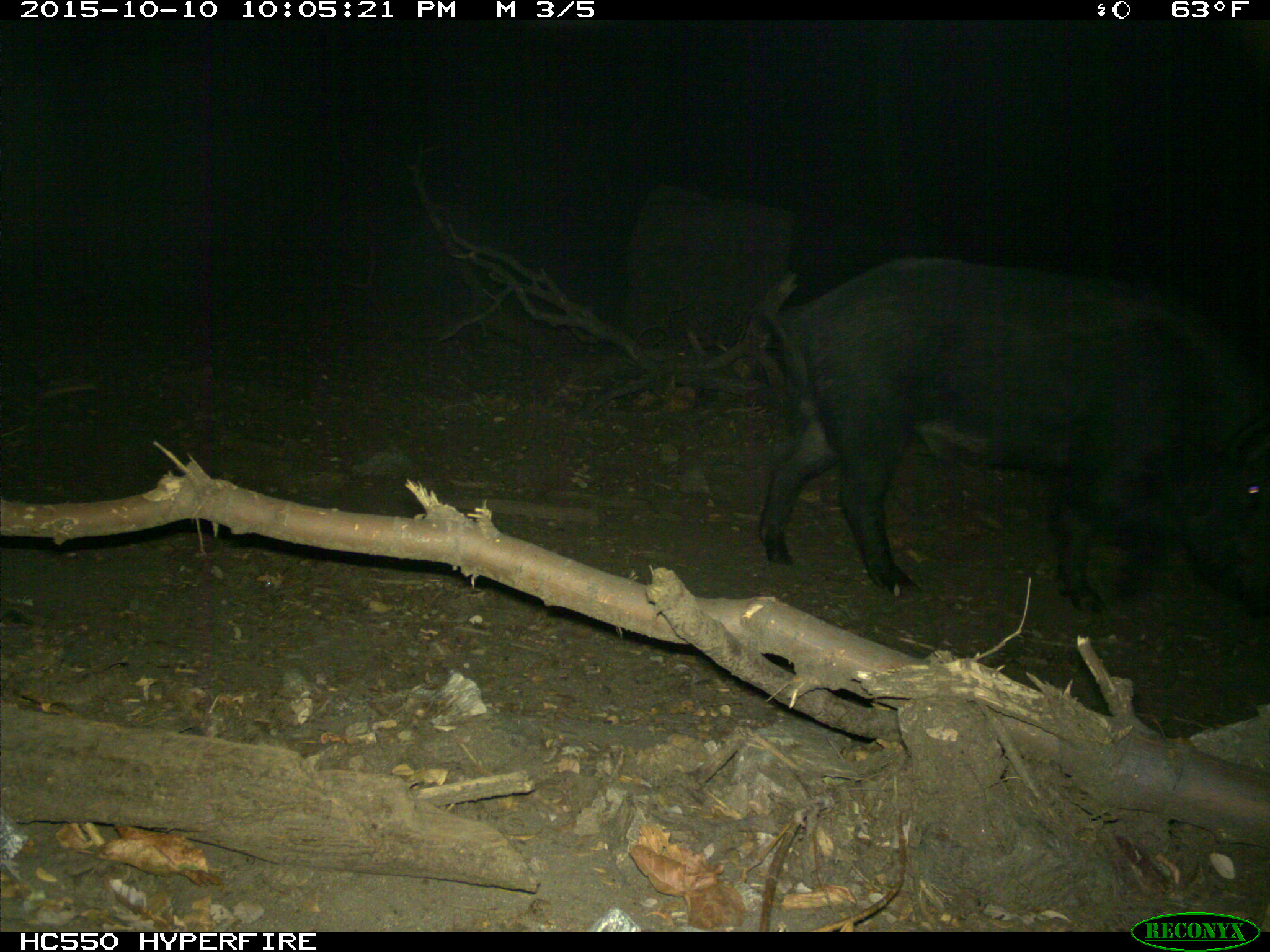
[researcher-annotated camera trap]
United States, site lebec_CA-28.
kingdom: Animalia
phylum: Chordata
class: Mammalia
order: Artiodactyla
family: Suidae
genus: Sus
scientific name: Sus scrofa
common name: wild boar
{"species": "Sus scrofa (wild boar)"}